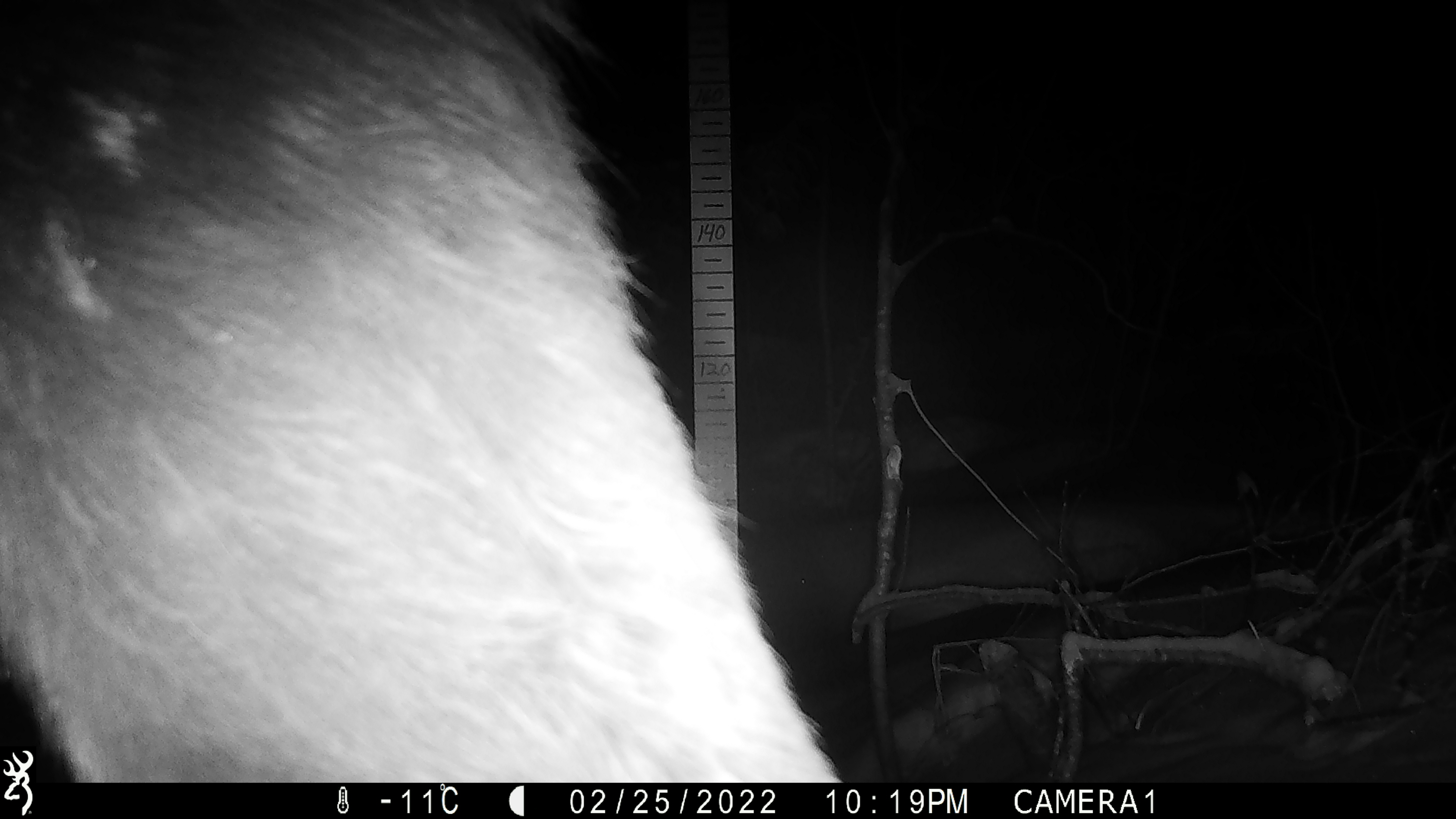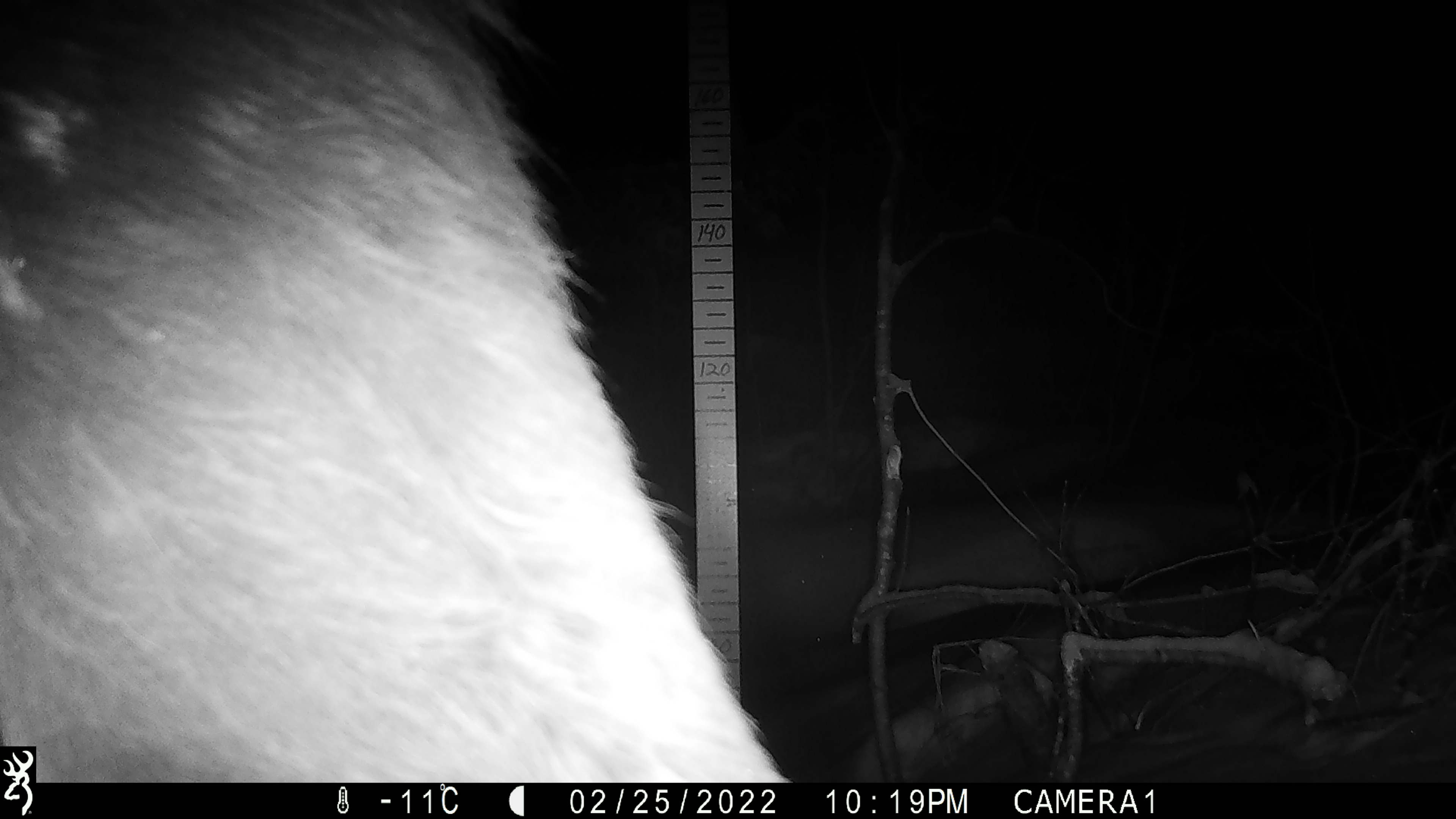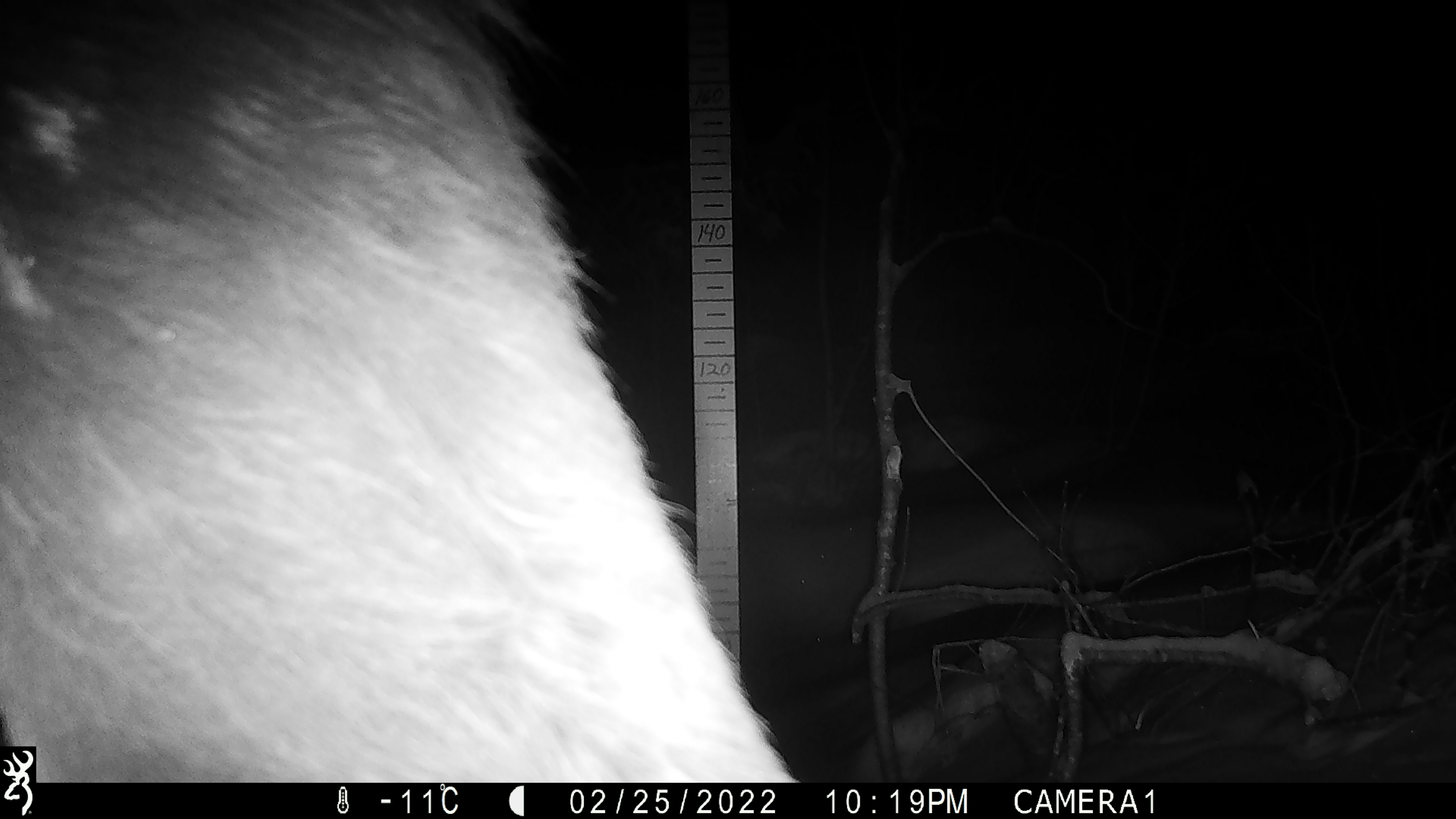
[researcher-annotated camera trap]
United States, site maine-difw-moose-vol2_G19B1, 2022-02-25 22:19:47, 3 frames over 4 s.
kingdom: Animalia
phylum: Chordata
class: Mammalia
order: Artiodactyla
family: Cervidae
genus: Alces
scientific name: Alces alces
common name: moose